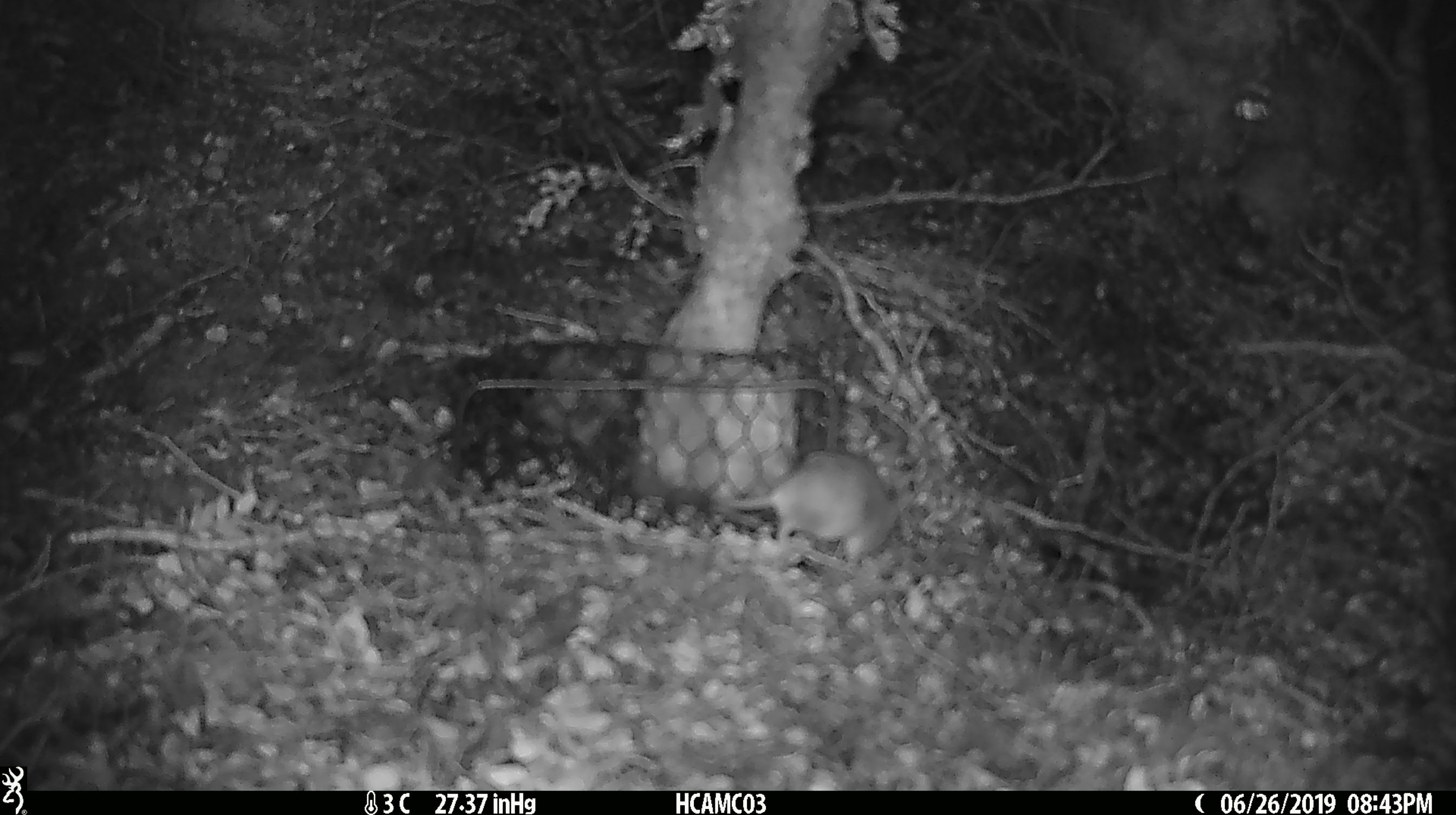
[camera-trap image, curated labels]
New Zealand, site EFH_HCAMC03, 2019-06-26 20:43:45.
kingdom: Animalia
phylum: Chordata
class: Mammalia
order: Rodentia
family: Muridae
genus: Mus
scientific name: Mus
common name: mouse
Mouse (Mus).